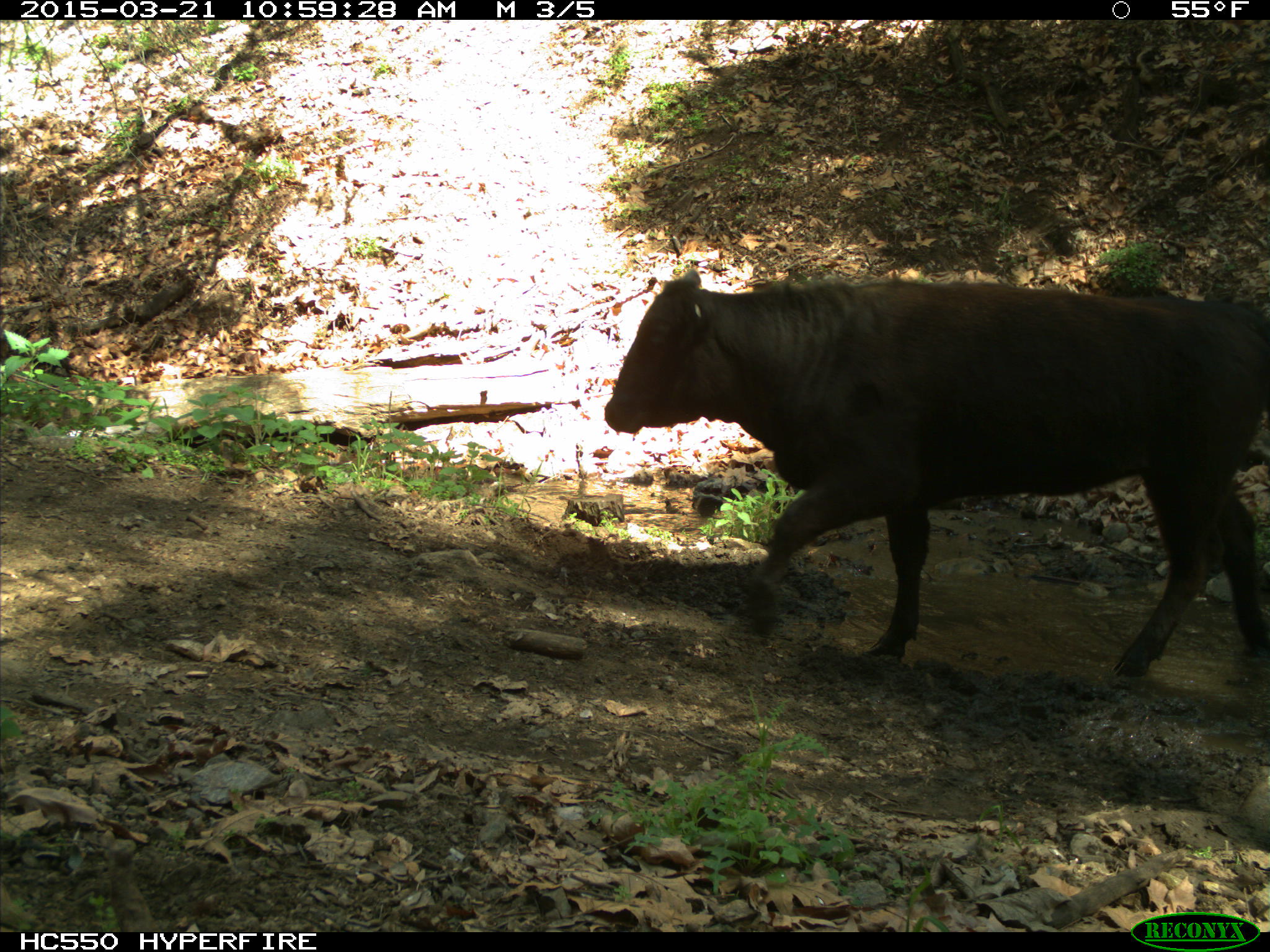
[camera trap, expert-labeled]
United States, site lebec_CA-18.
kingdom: Animalia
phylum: Chordata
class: Mammalia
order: Artiodactyla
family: Bovidae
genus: Bos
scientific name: Bos taurus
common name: domestic cow